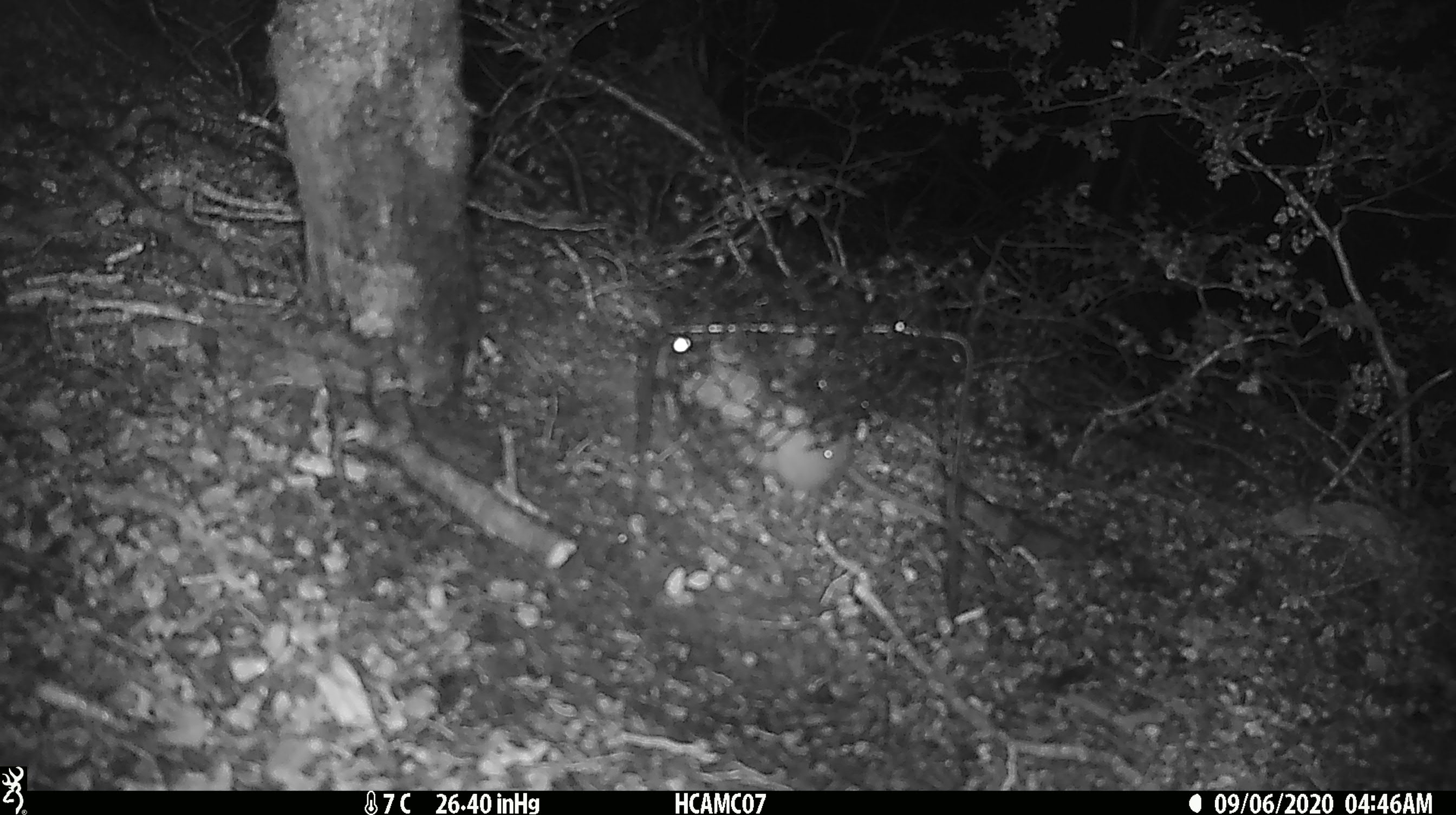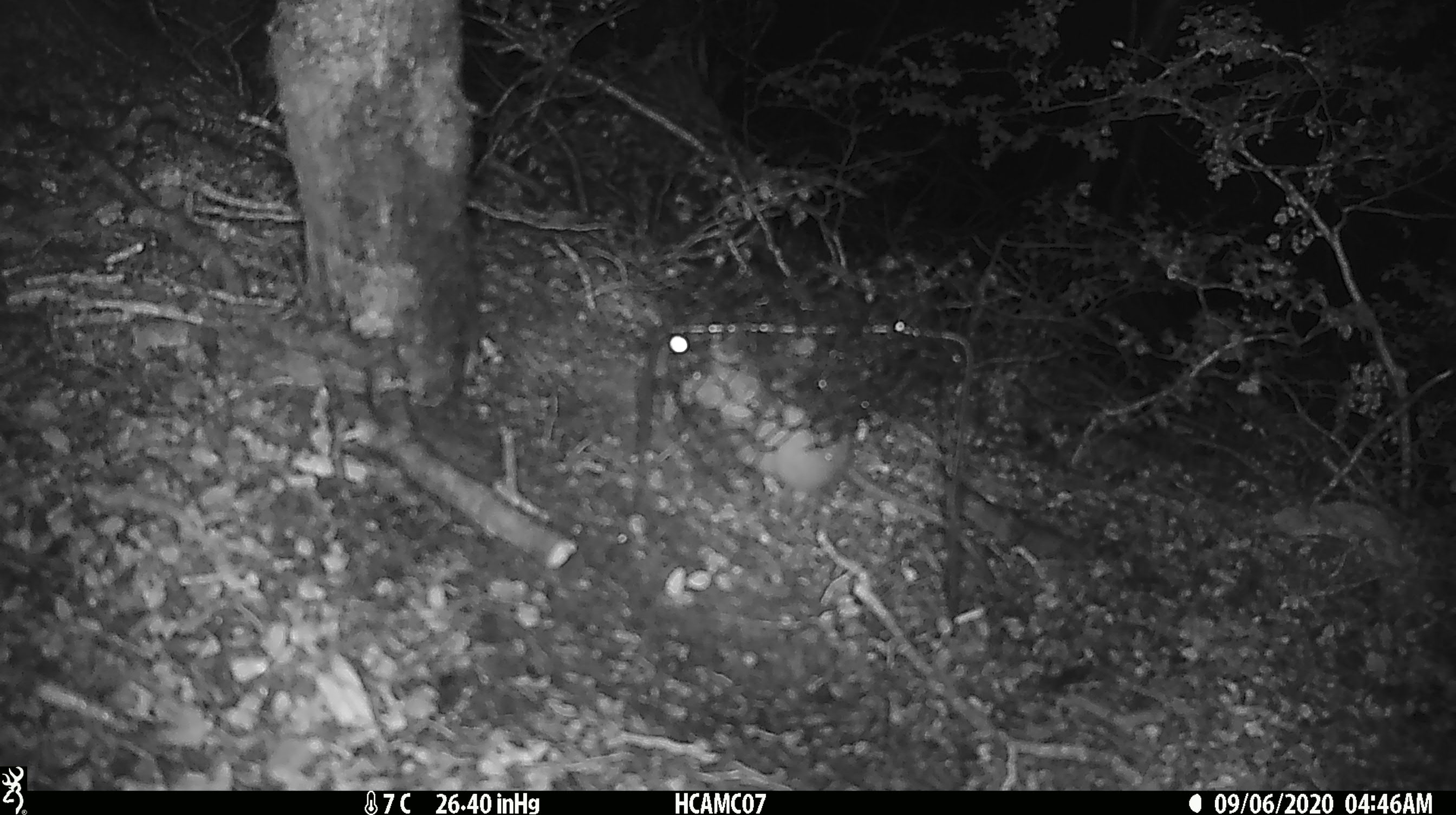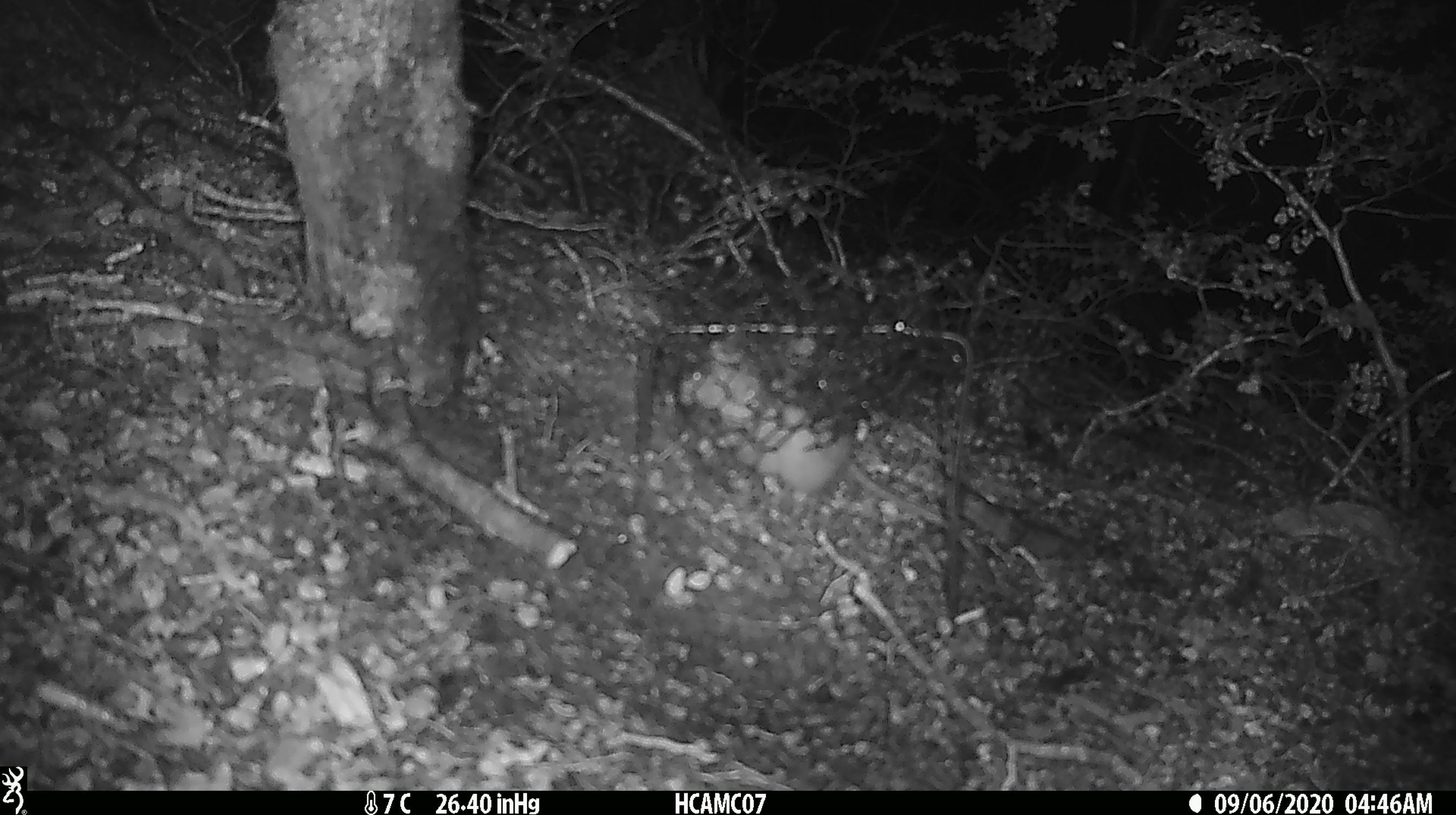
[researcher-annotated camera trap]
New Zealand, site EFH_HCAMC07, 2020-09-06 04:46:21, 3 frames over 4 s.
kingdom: Animalia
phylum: Chordata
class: Mammalia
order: Rodentia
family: Muridae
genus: Rattus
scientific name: Rattus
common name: rat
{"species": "rat (Rattus)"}